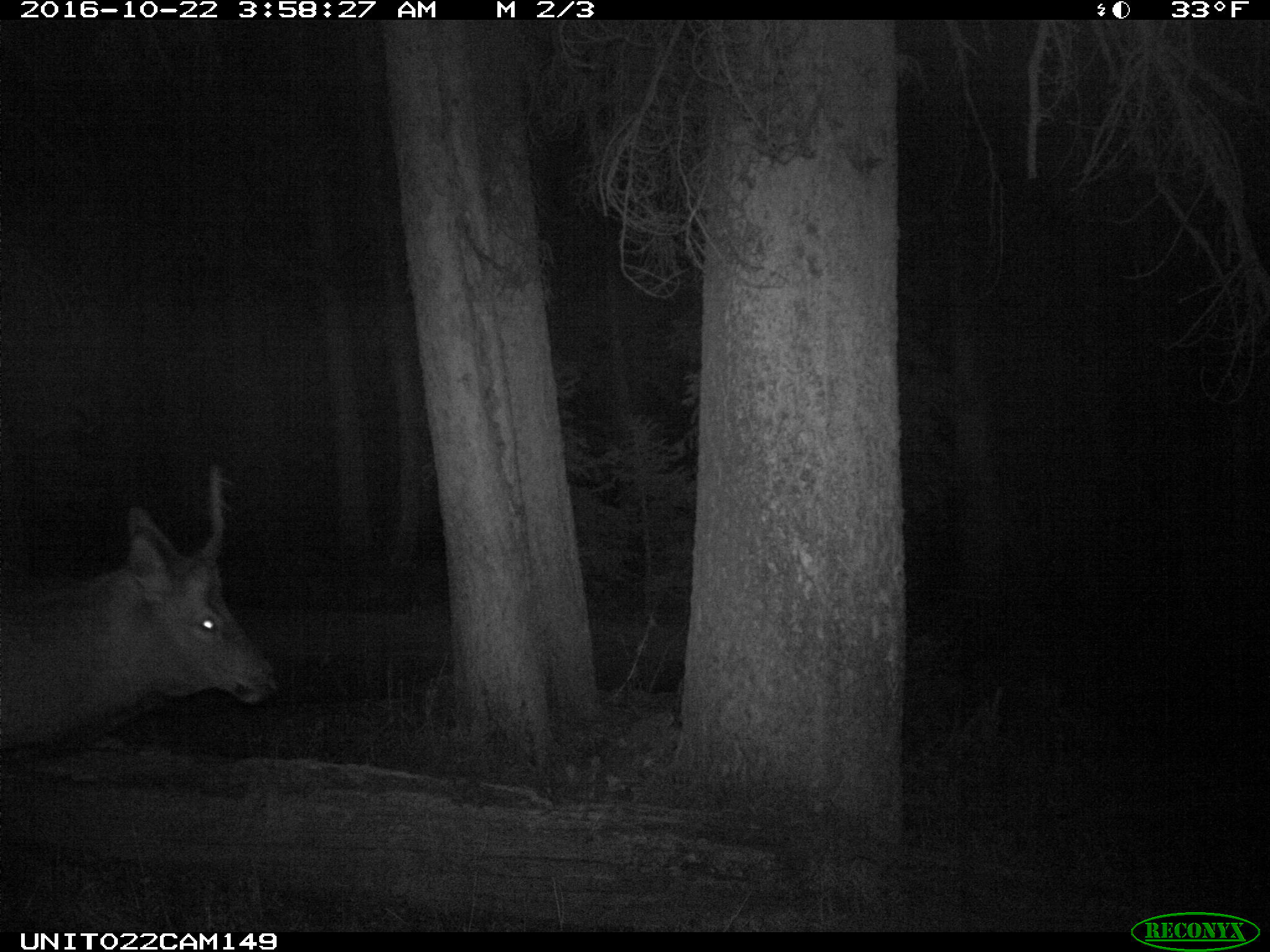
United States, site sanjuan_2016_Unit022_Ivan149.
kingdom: Animalia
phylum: Chordata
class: Mammalia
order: Artiodactyla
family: Cervidae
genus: Cervus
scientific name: Cervus elaphus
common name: red deer